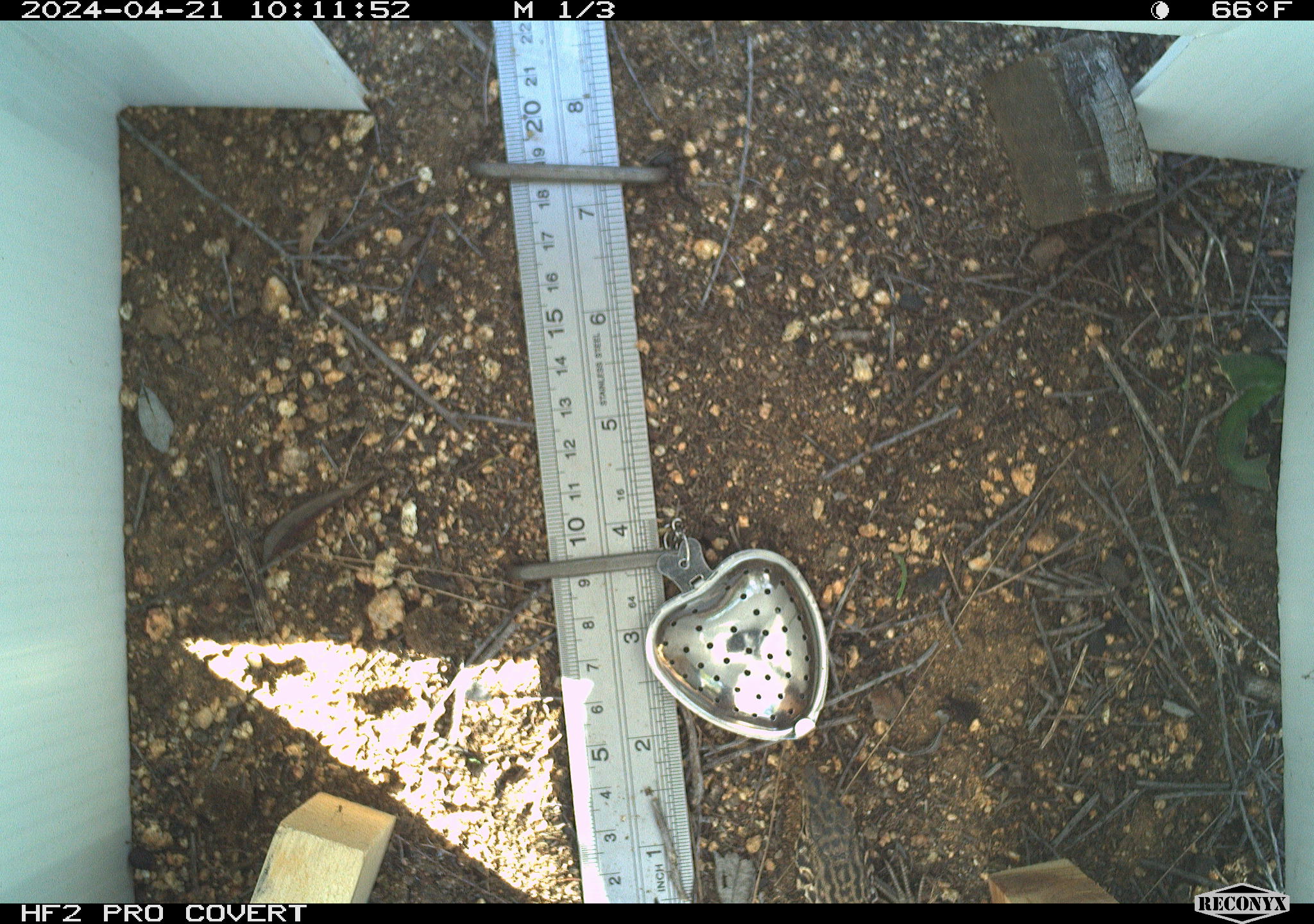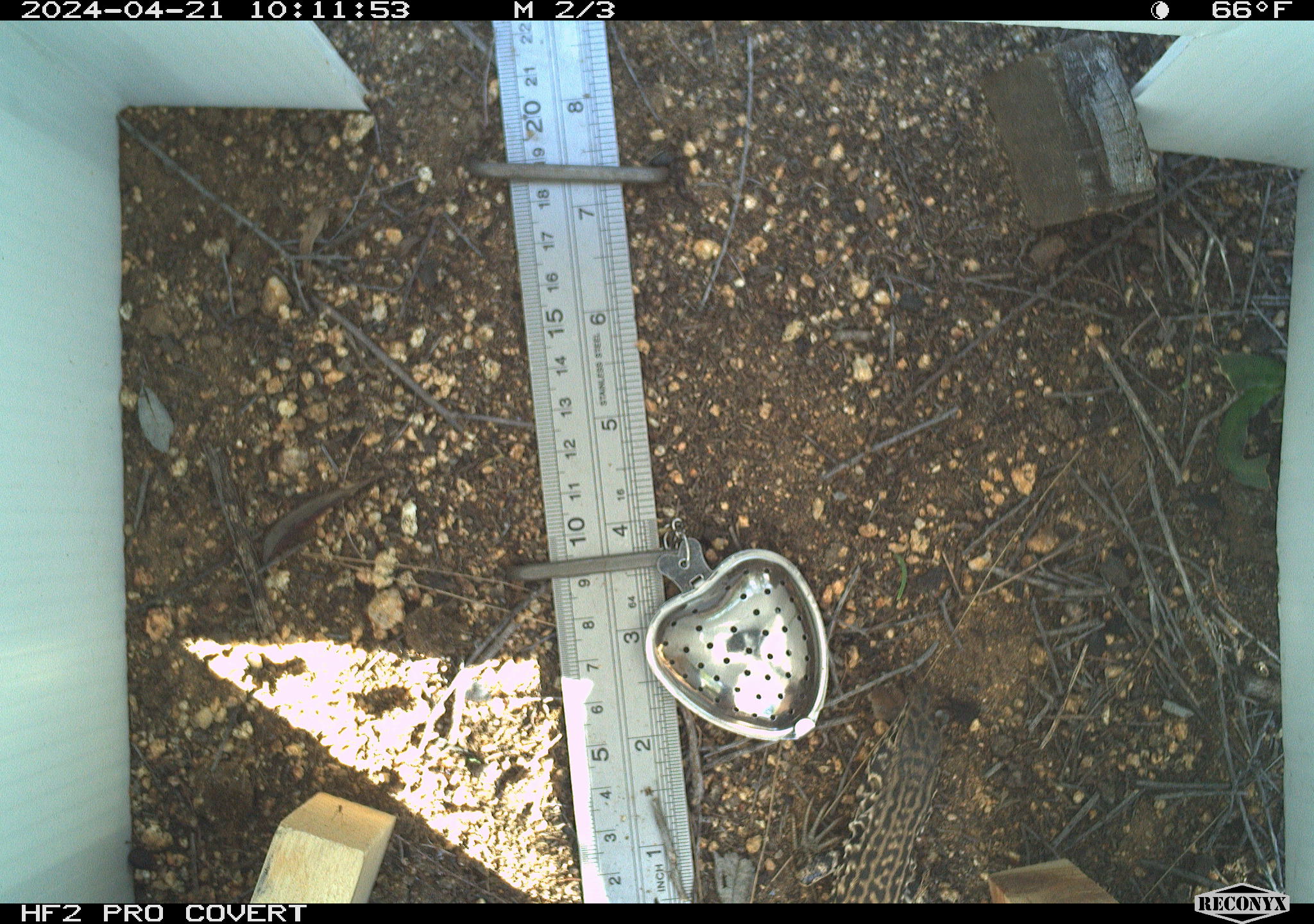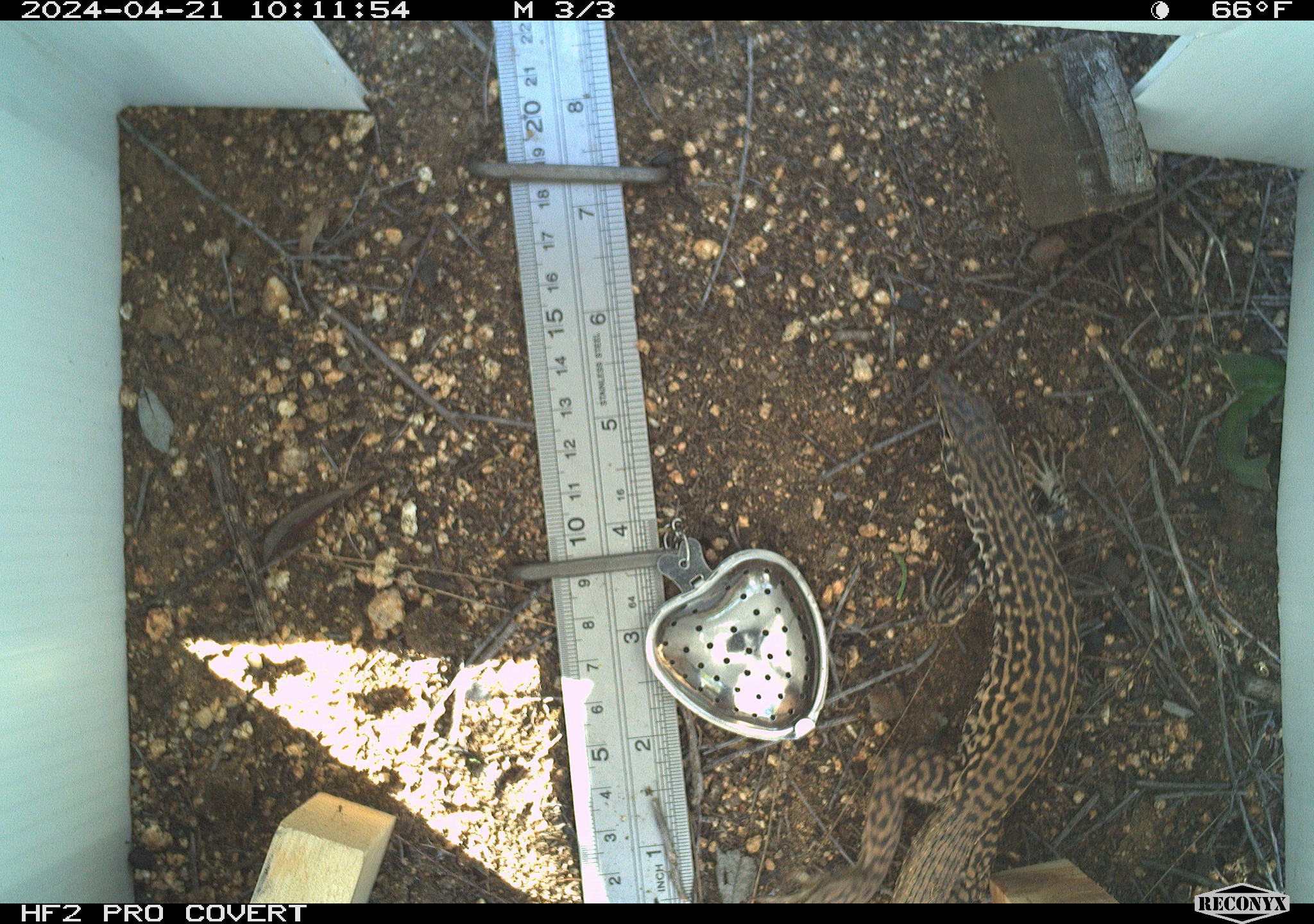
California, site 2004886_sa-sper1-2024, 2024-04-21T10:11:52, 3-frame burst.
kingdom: Animalia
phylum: Chordata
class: Reptilia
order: Squamata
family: Teiidae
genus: Aspidoscelis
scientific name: Aspidoscelis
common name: whiptail lizards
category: aspidoscelis species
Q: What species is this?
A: Aspidoscelis species (whiptail lizards) (Aspidoscelis).